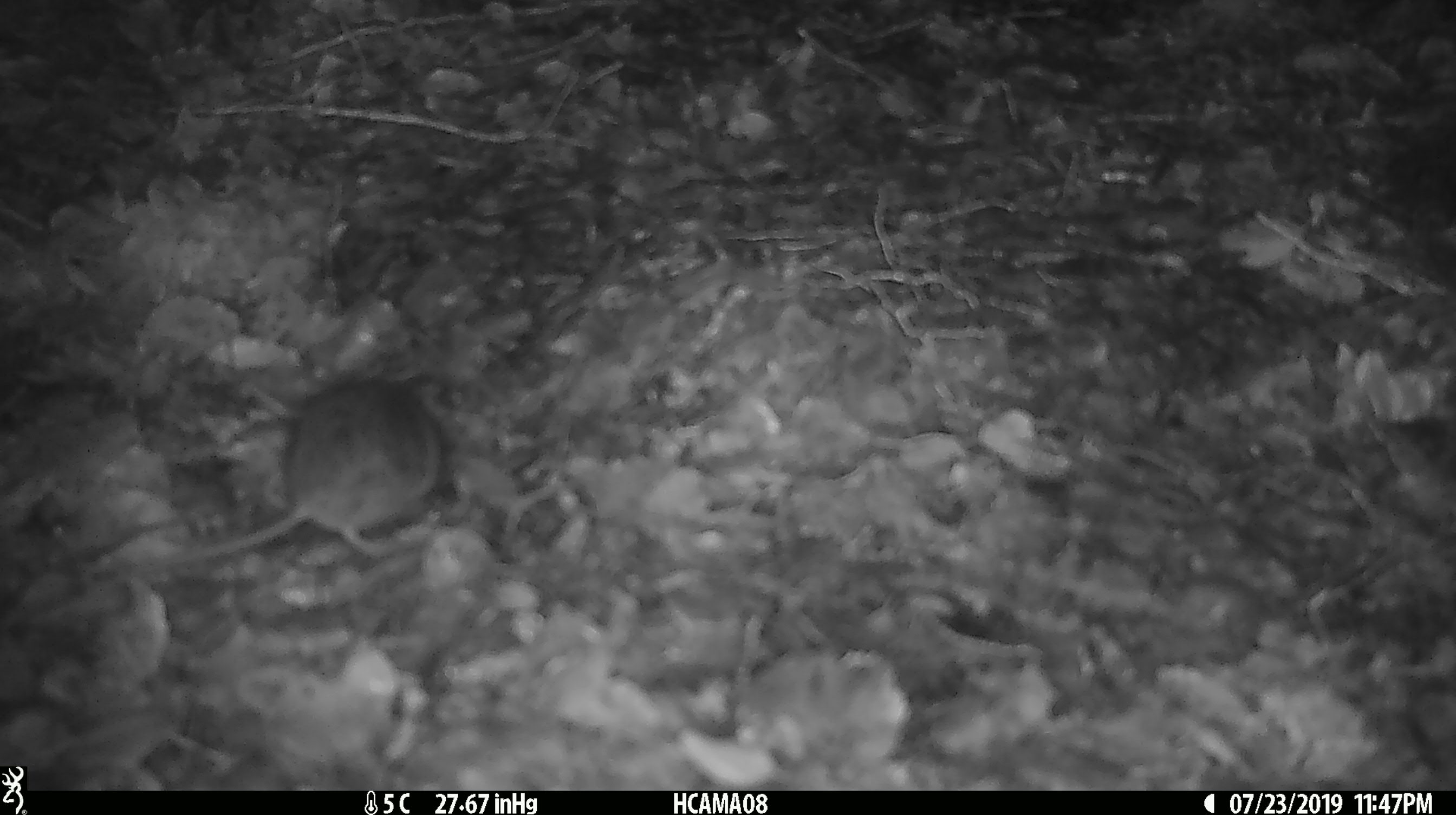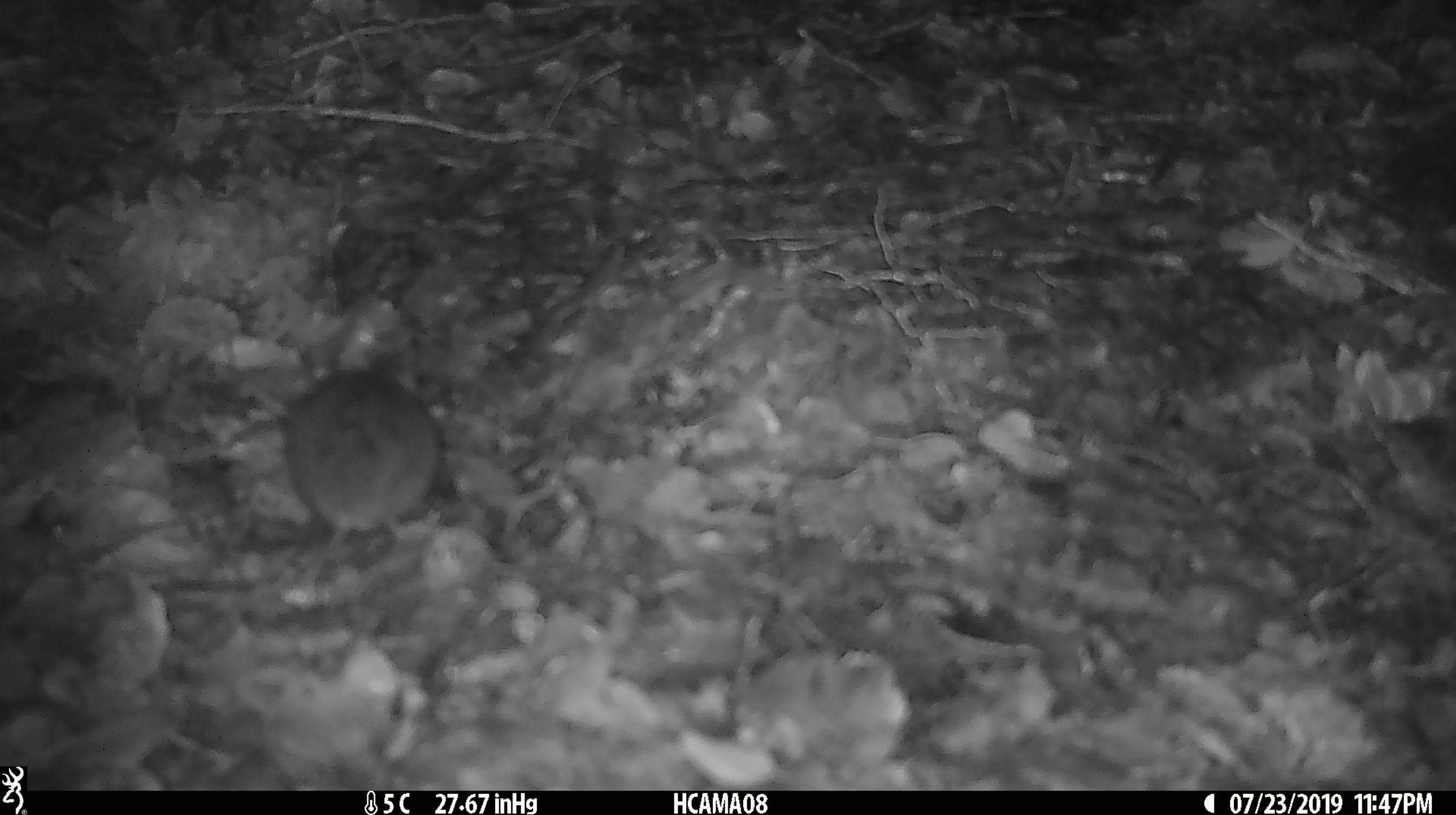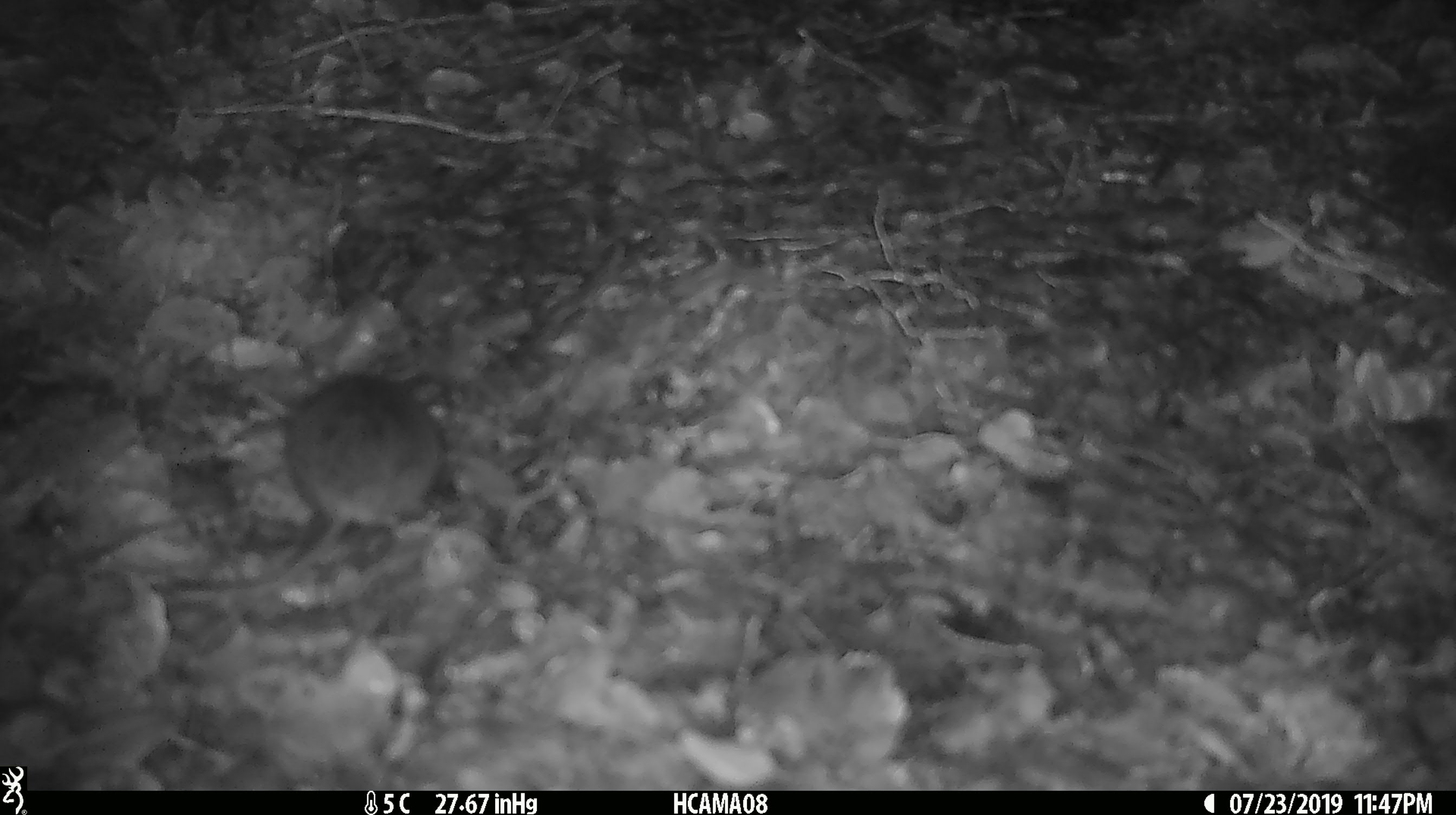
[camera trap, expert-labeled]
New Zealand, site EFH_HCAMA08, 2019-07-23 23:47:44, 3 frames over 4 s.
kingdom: Animalia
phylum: Chordata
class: Mammalia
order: Rodentia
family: Muridae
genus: Mus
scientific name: Mus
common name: mouse